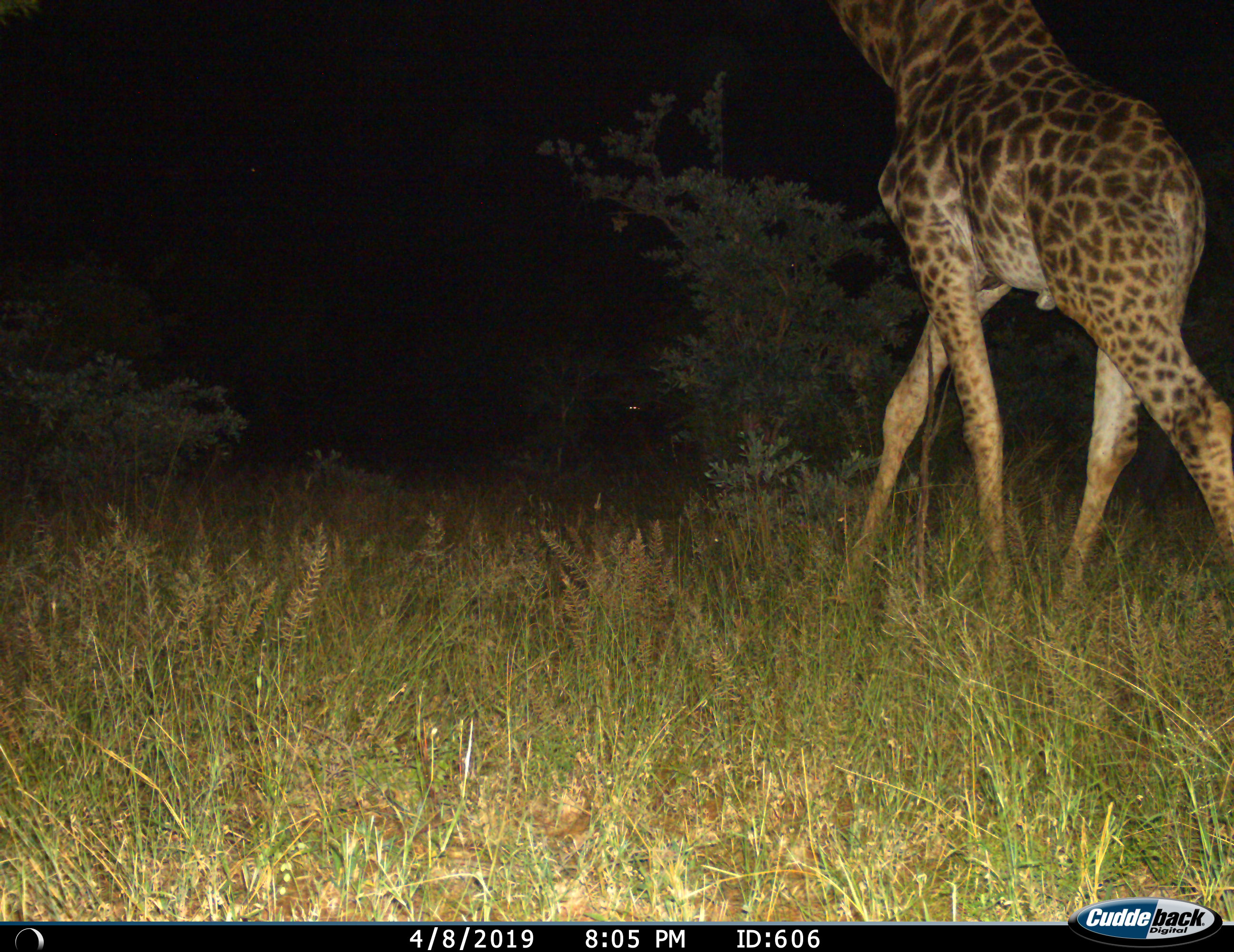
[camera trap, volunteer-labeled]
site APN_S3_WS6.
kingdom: Animalia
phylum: Chordata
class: Mammalia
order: Artiodactyla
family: Giraffidae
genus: Giraffa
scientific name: Giraffa camelopardalis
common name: giraffe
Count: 1.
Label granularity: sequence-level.